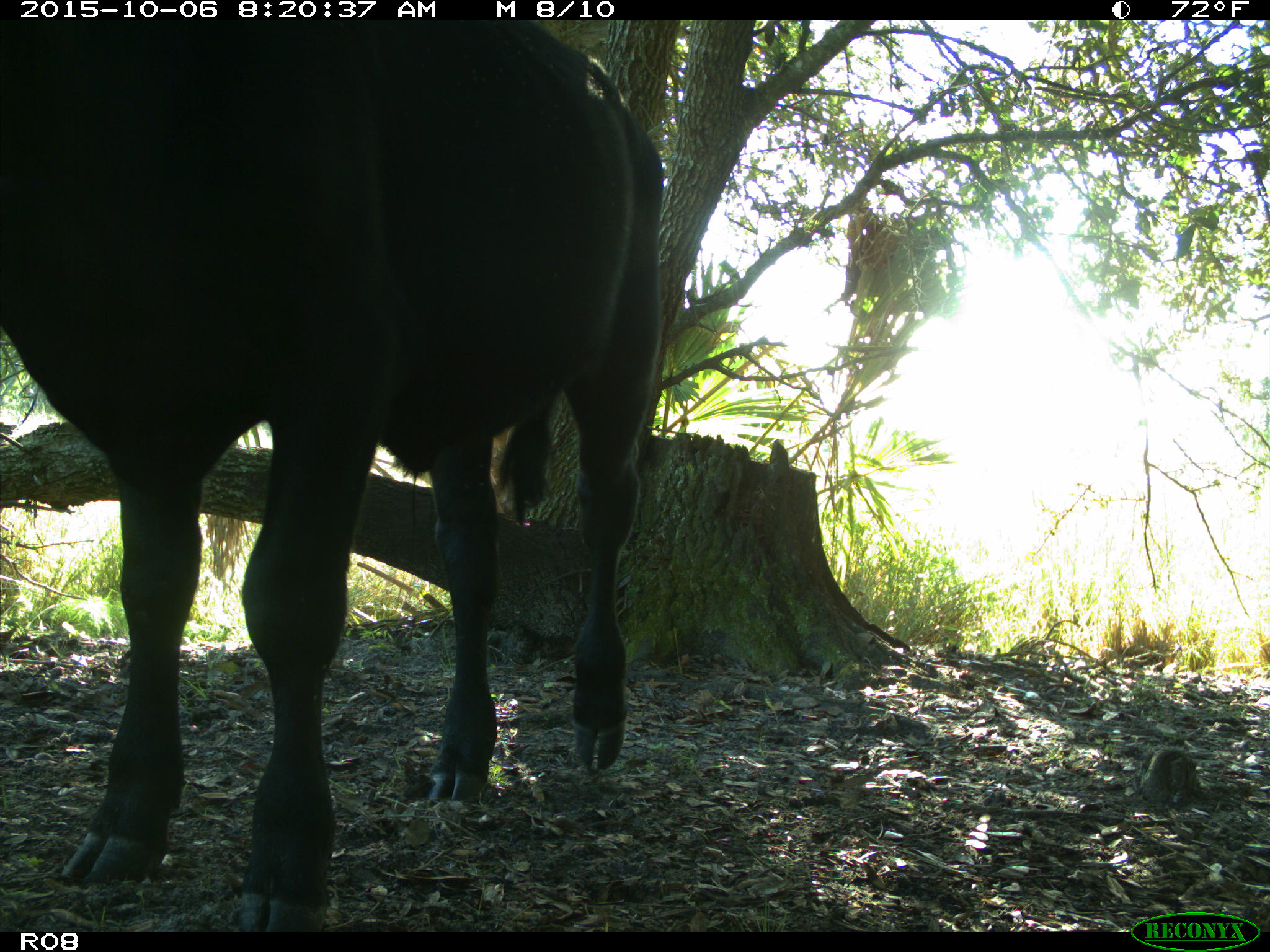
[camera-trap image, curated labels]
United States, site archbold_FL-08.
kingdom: Animalia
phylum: Chordata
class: Mammalia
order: Artiodactyla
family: Bovidae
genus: Bos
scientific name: Bos taurus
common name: domestic cow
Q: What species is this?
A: Bos taurus (domestic cow).